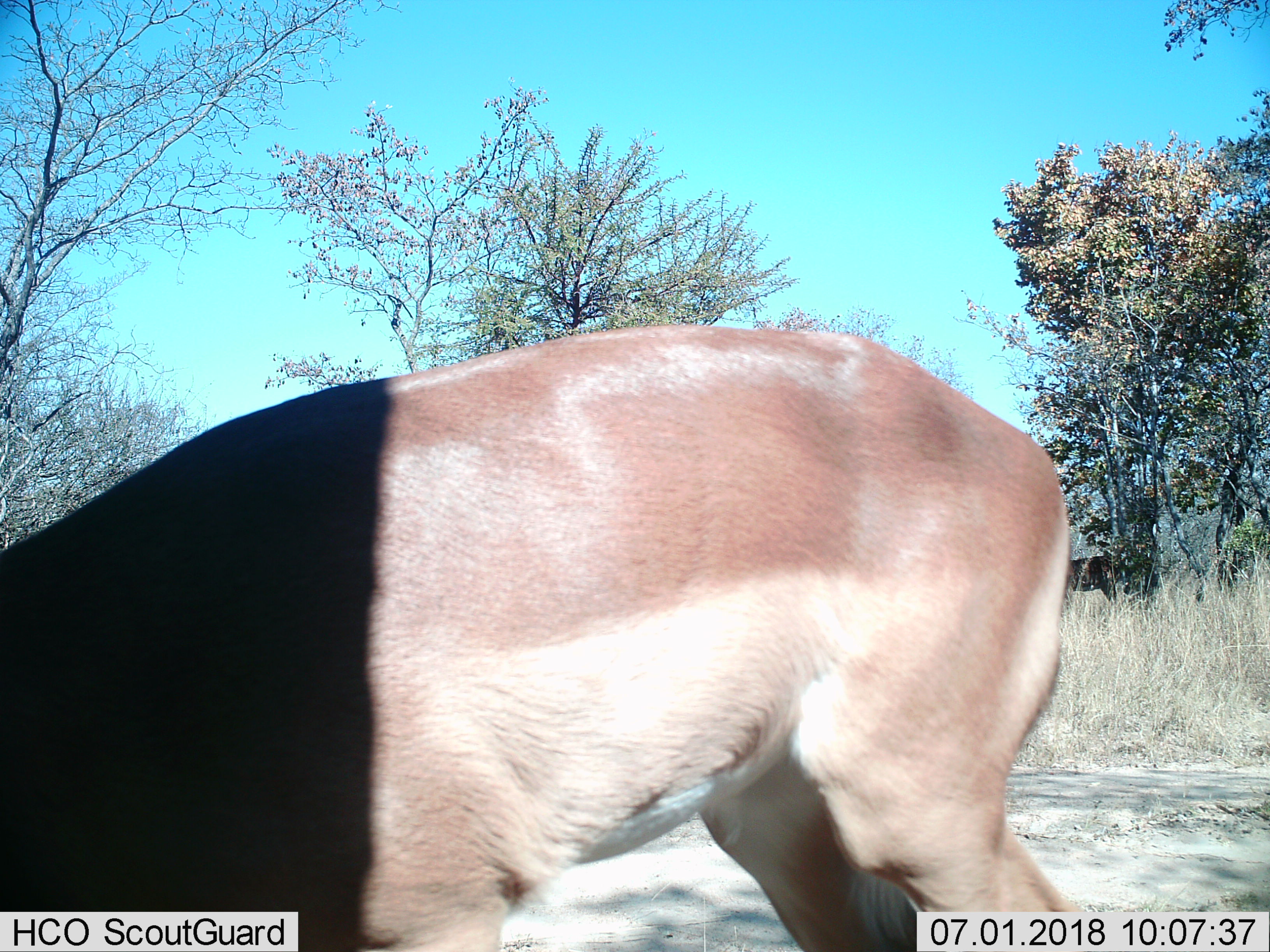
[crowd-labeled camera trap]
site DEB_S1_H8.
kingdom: Animalia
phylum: Chordata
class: Mammalia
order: Artiodactyla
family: Bovidae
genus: Aepyceros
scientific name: Aepyceros melampus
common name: impala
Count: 1.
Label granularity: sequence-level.